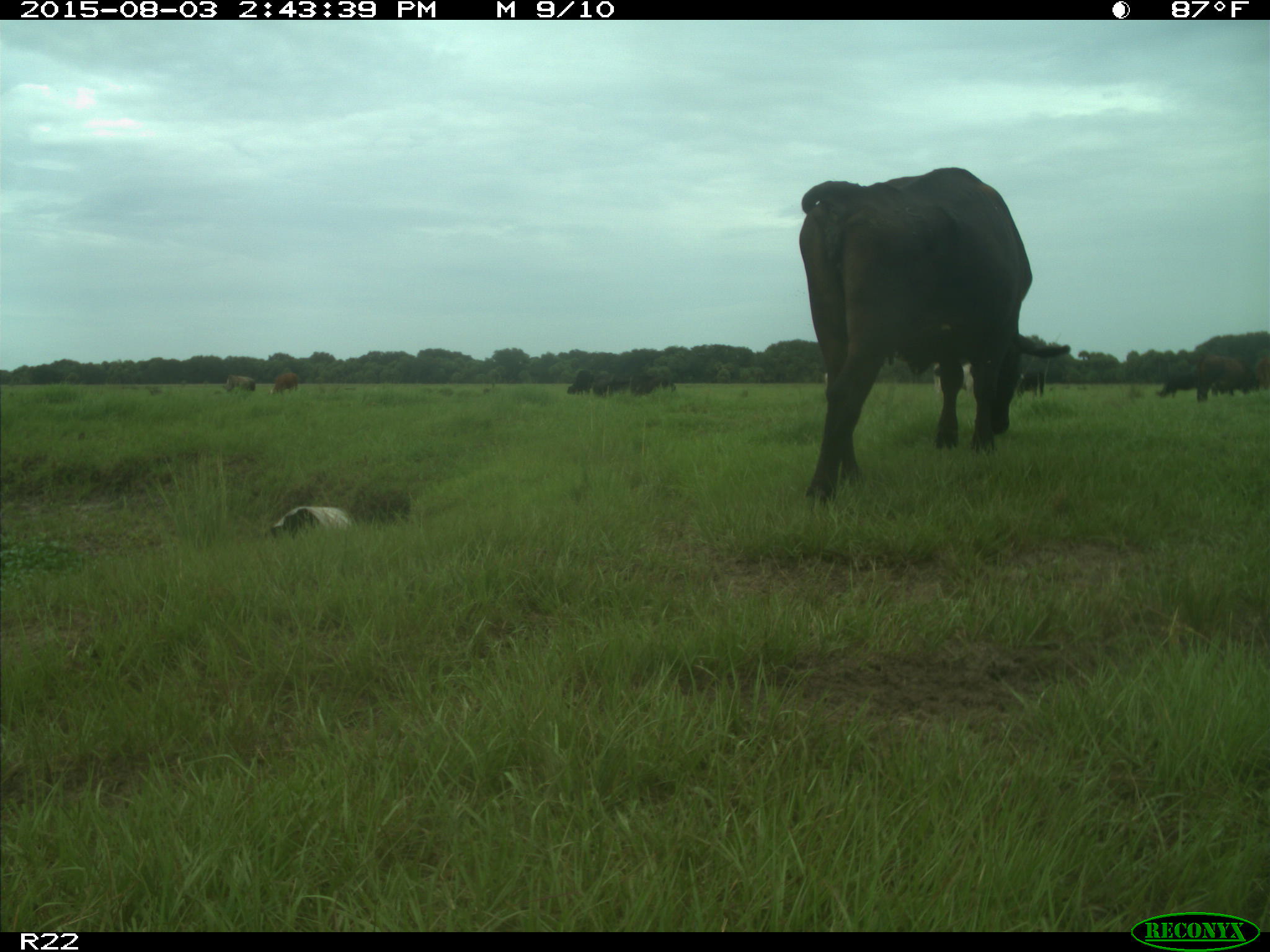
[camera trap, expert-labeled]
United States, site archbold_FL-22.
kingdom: Animalia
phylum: Chordata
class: Mammalia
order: Artiodactyla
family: Bovidae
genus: Bos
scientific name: Bos taurus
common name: domestic cow